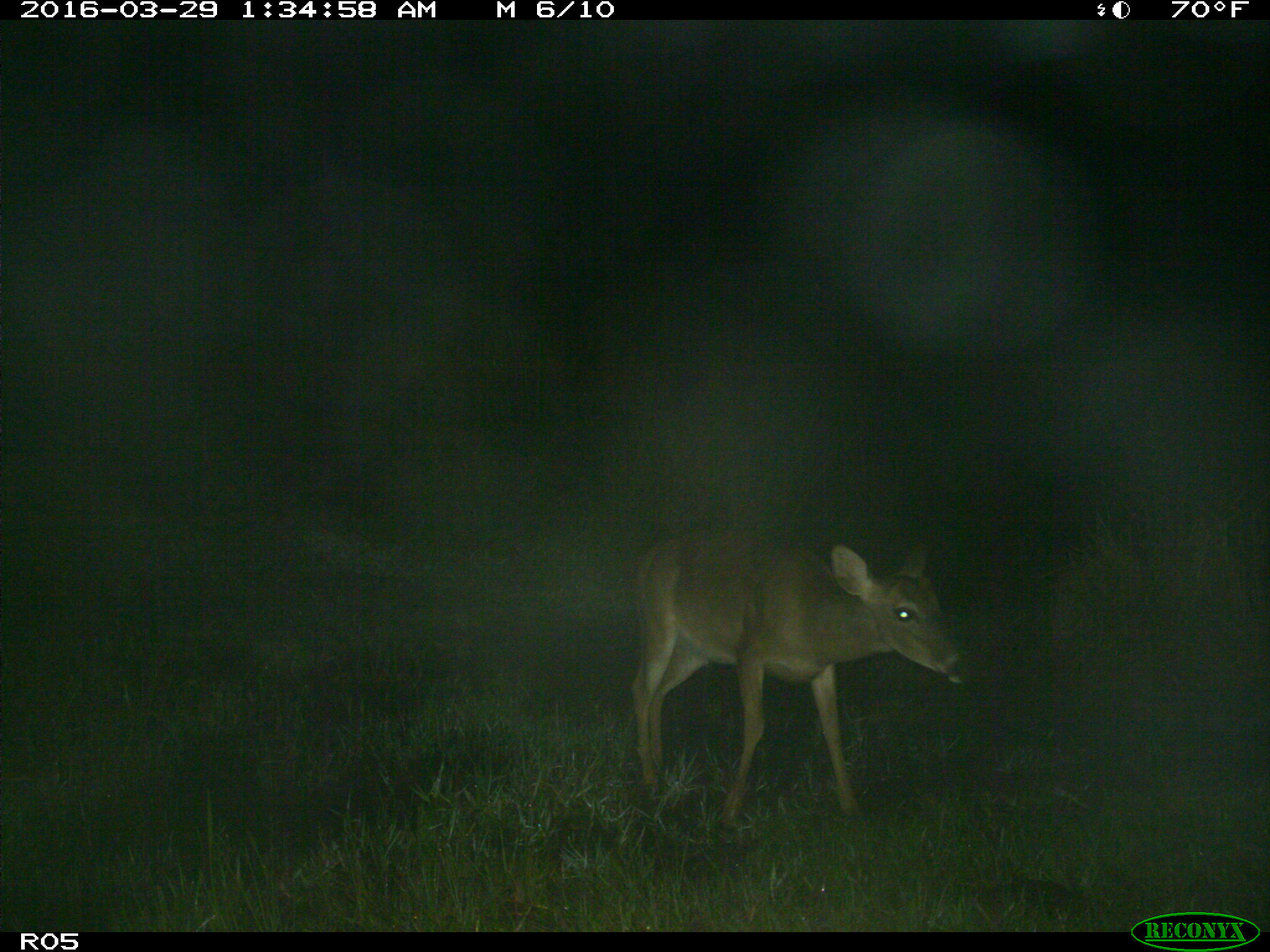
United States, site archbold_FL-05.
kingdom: Animalia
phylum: Chordata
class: Mammalia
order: Artiodactyla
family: Cervidae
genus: Odocoileus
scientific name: Odocoileus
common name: deer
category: unidentified deer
Unidentified deer (deer) (Odocoileus).